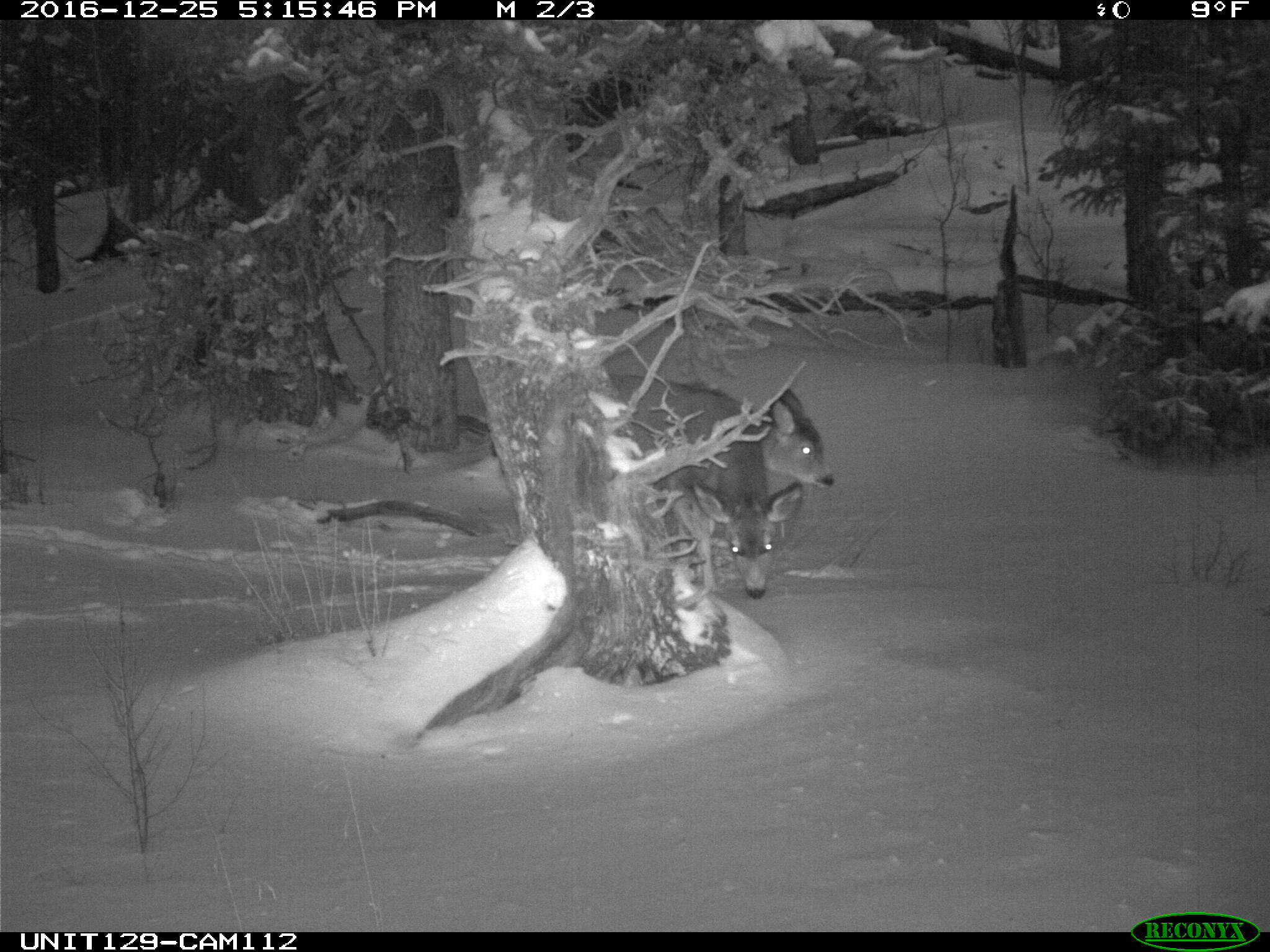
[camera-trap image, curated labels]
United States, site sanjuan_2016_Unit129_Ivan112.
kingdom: Animalia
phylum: Chordata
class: Mammalia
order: Artiodactyla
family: Cervidae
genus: Odocoileus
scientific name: Odocoileus hemionus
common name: mule deer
Odocoileus hemionus (mule deer).